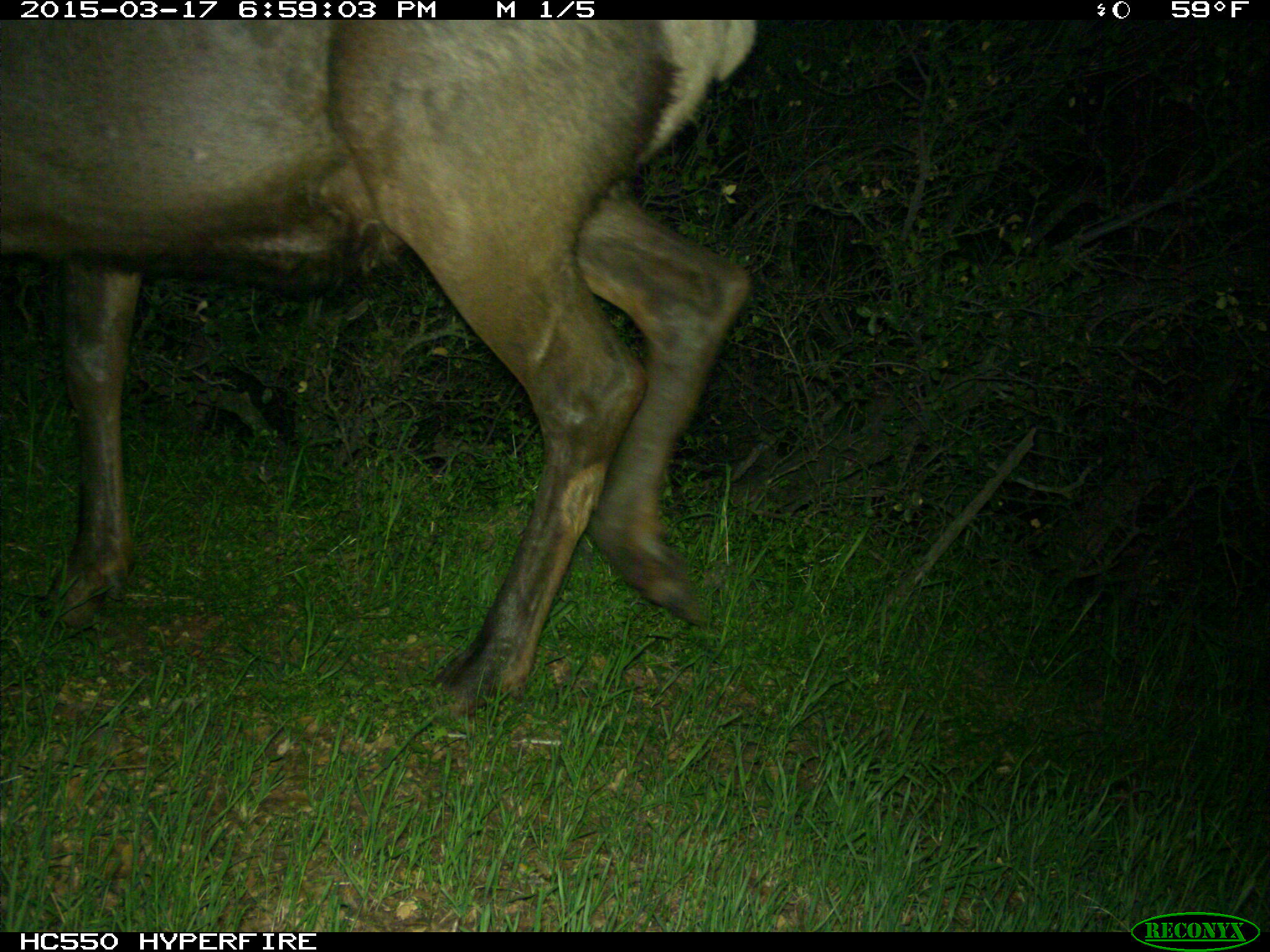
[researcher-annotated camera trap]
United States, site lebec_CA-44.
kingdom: Animalia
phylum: Chordata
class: Mammalia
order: Artiodactyla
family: Cervidae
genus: Cervus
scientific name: Cervus canadensis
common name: elk